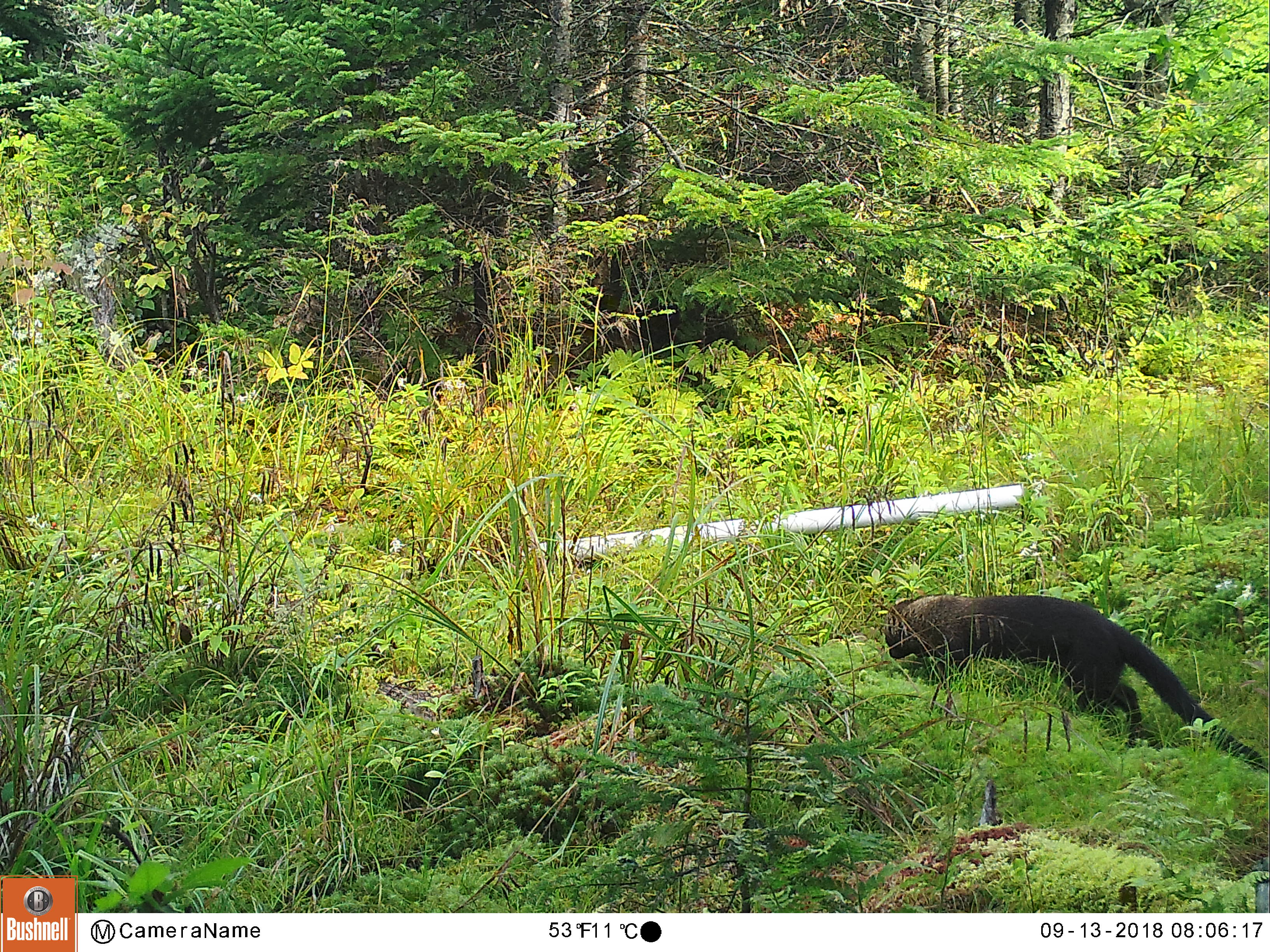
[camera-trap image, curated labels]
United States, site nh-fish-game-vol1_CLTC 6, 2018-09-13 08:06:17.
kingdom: Animalia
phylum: Chordata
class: Mammalia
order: Carnivora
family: Mustelidae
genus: Pekania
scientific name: Pekania pennanti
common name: fisher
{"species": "fisher (Pekania pennanti)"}